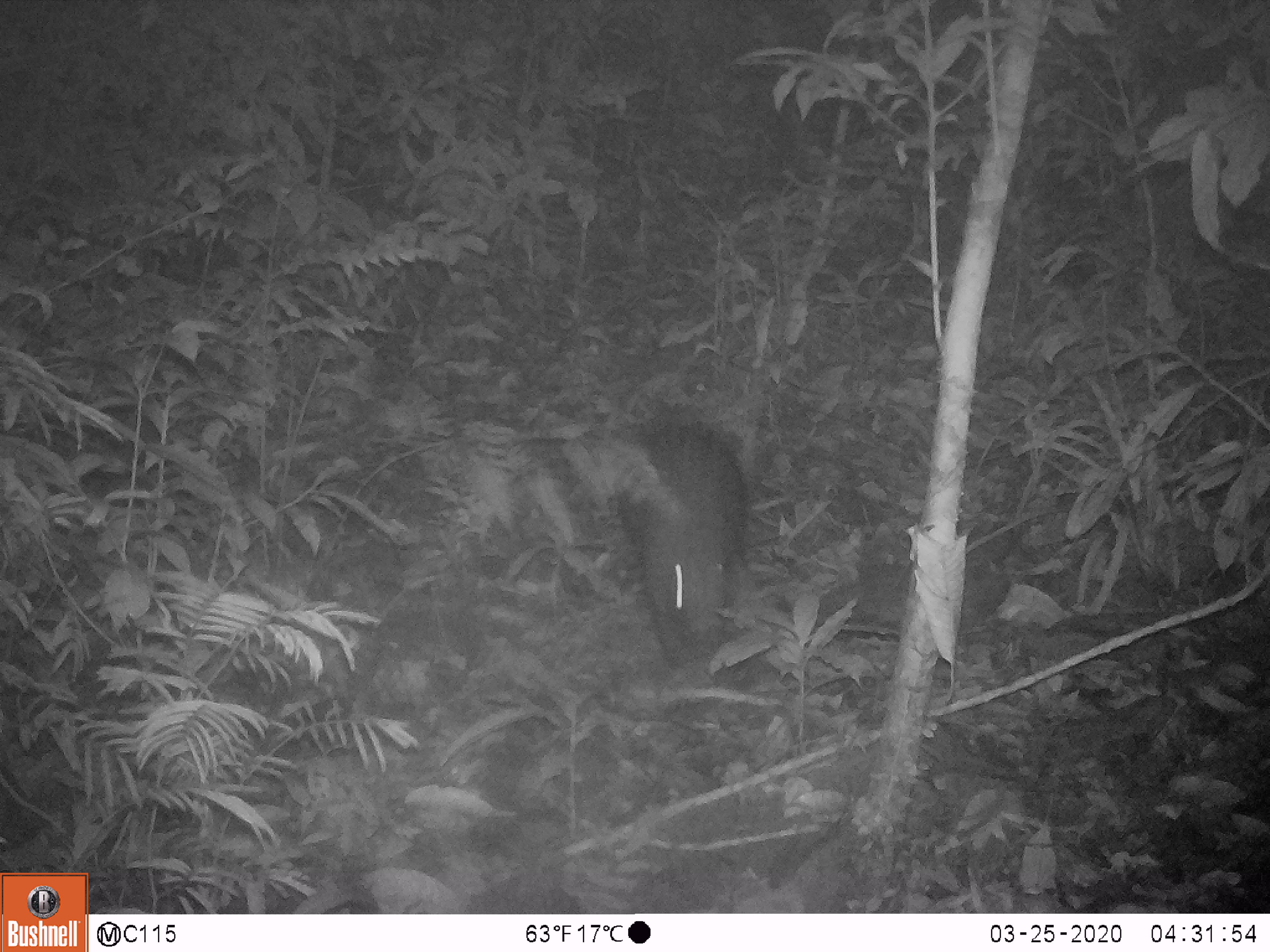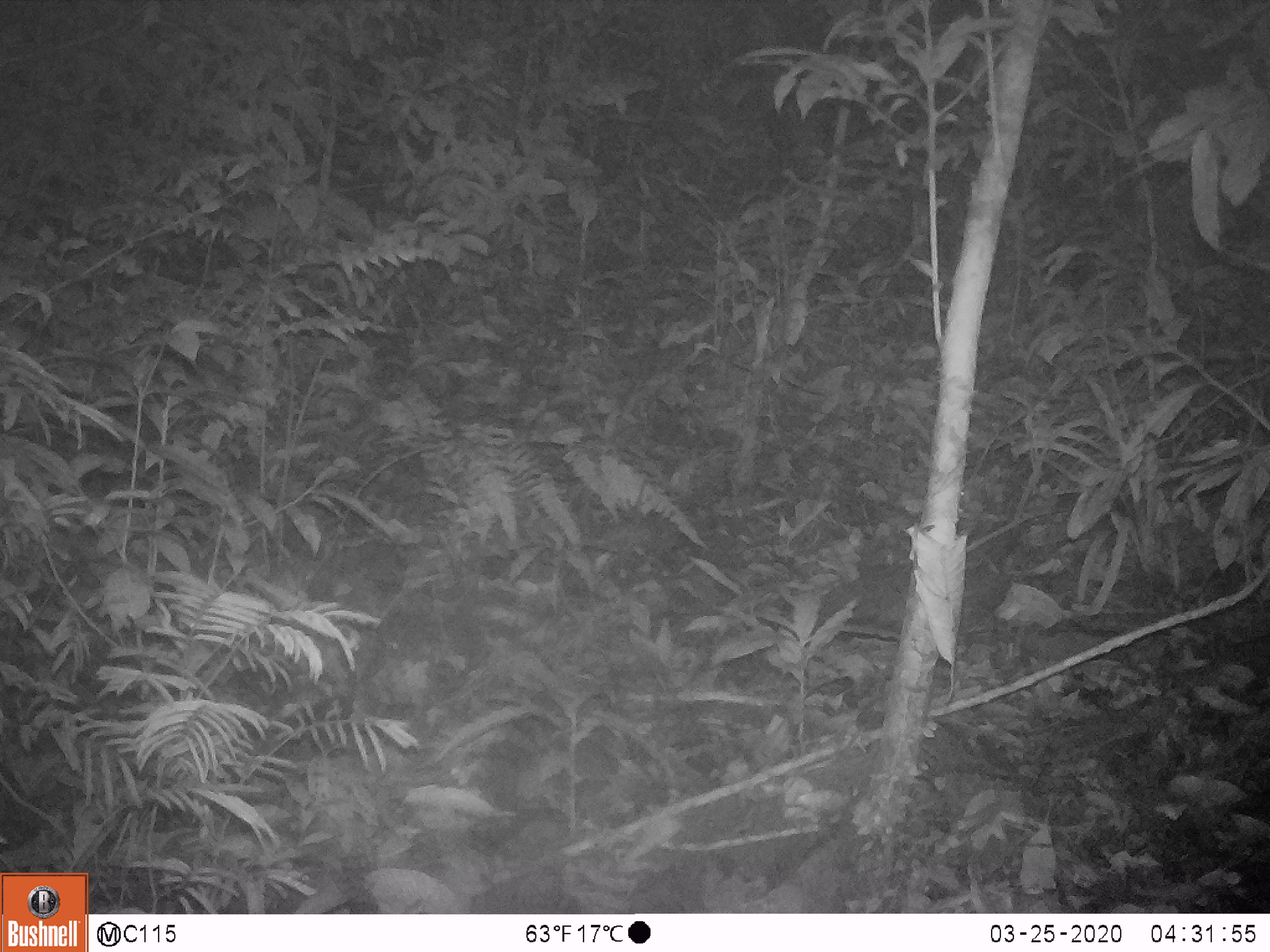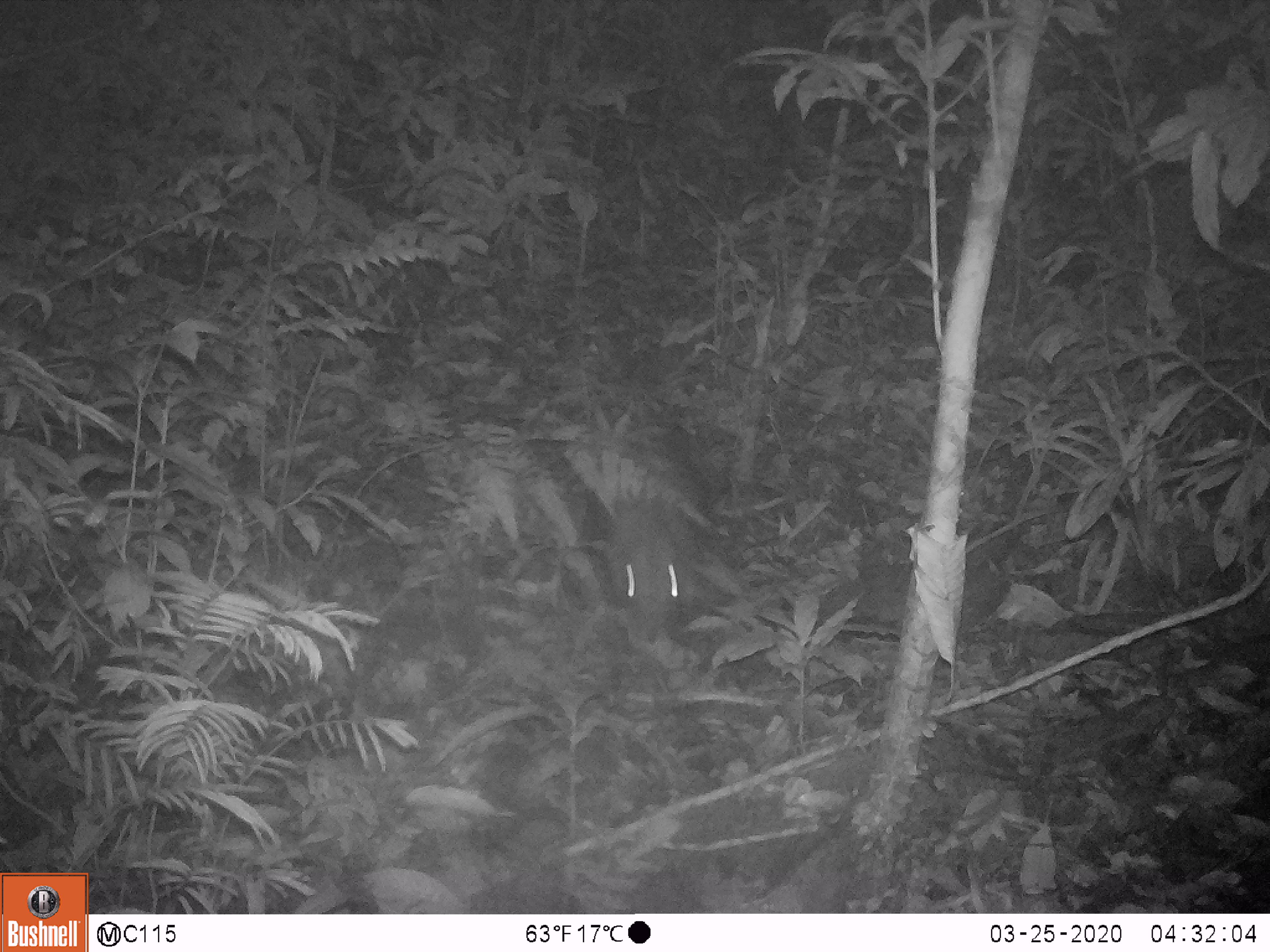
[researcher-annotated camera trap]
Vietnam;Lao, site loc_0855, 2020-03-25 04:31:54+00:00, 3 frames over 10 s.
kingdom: Animalia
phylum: Chordata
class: Mammalia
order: Rodentia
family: Hystricidae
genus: Hystrix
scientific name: Hystrix brachyura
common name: malayan porcupine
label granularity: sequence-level